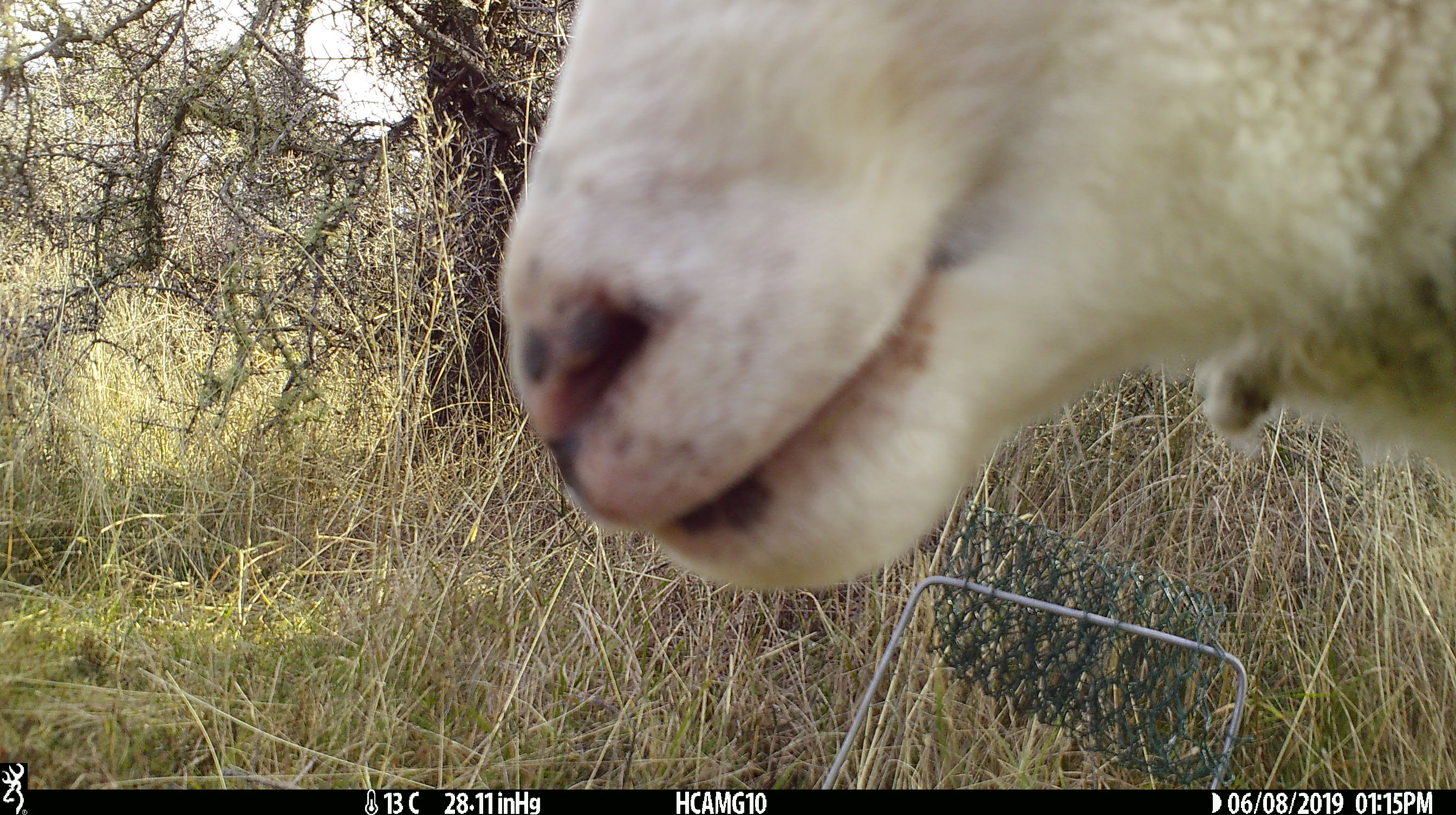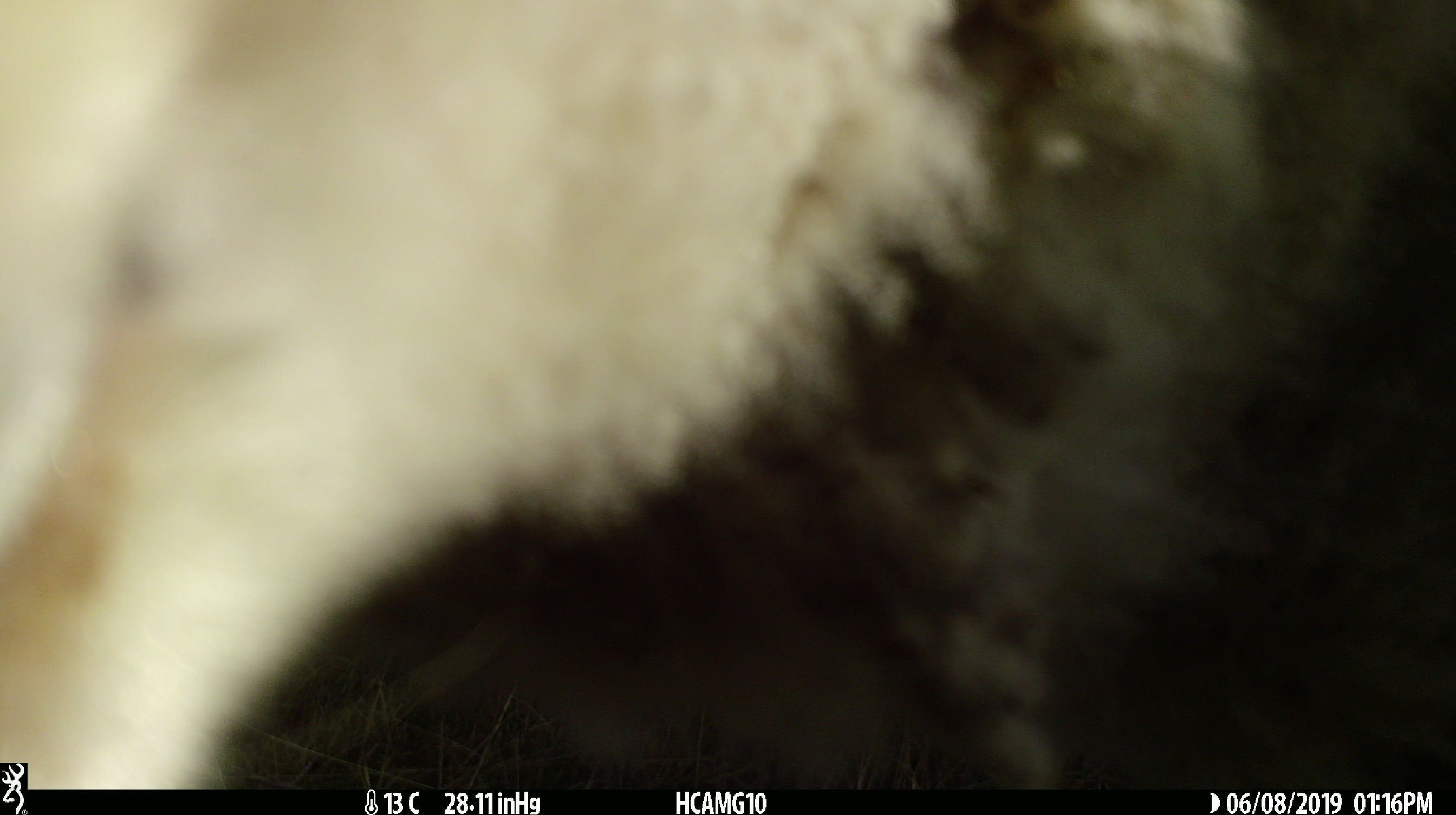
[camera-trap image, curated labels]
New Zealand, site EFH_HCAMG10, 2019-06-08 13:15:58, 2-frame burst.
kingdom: Animalia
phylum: Chordata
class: Mammalia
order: Artiodactyla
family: Bovidae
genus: Ovis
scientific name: Ovis aries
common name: domestic sheep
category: sheep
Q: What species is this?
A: Sheep (domestic sheep) (Ovis aries).